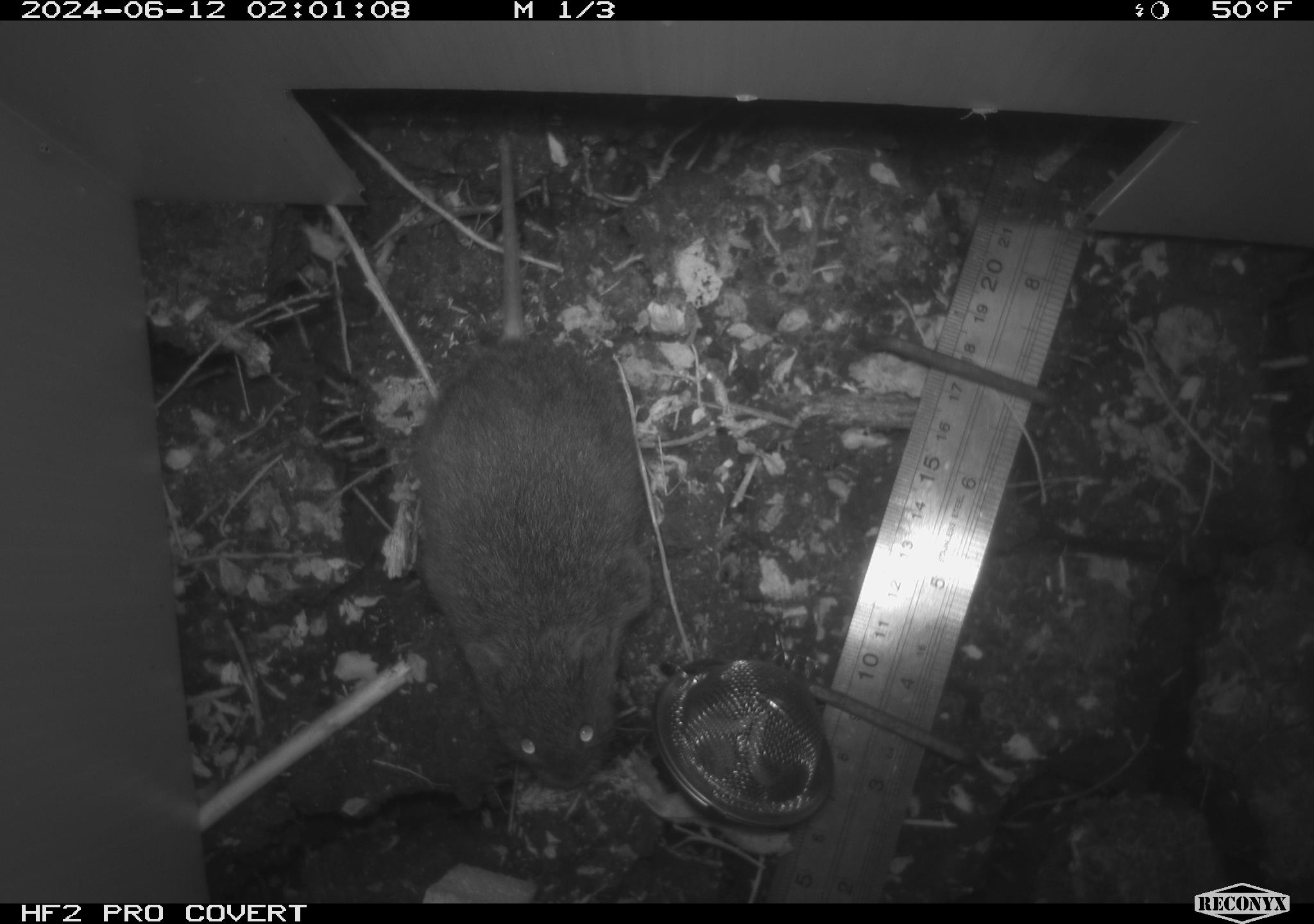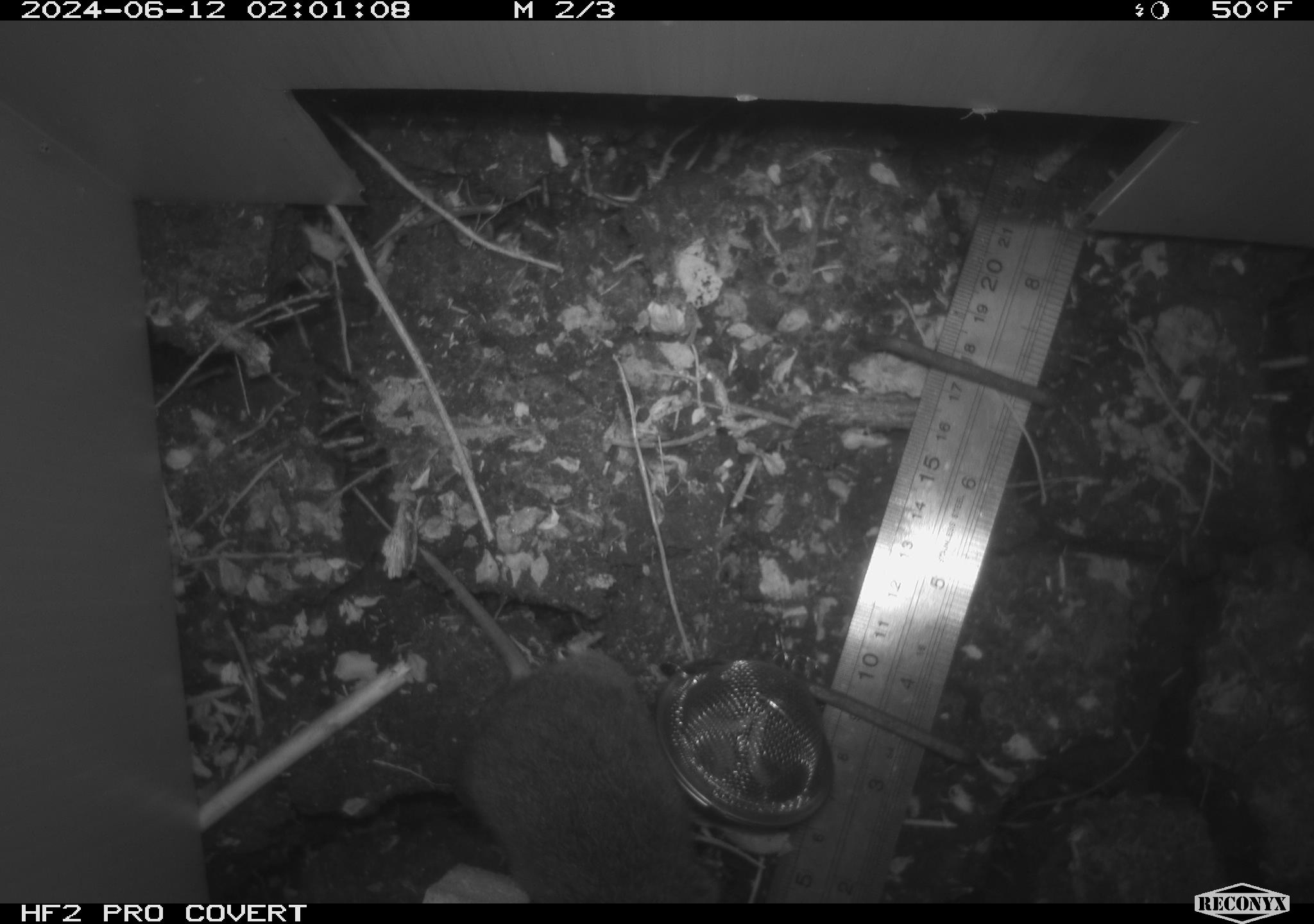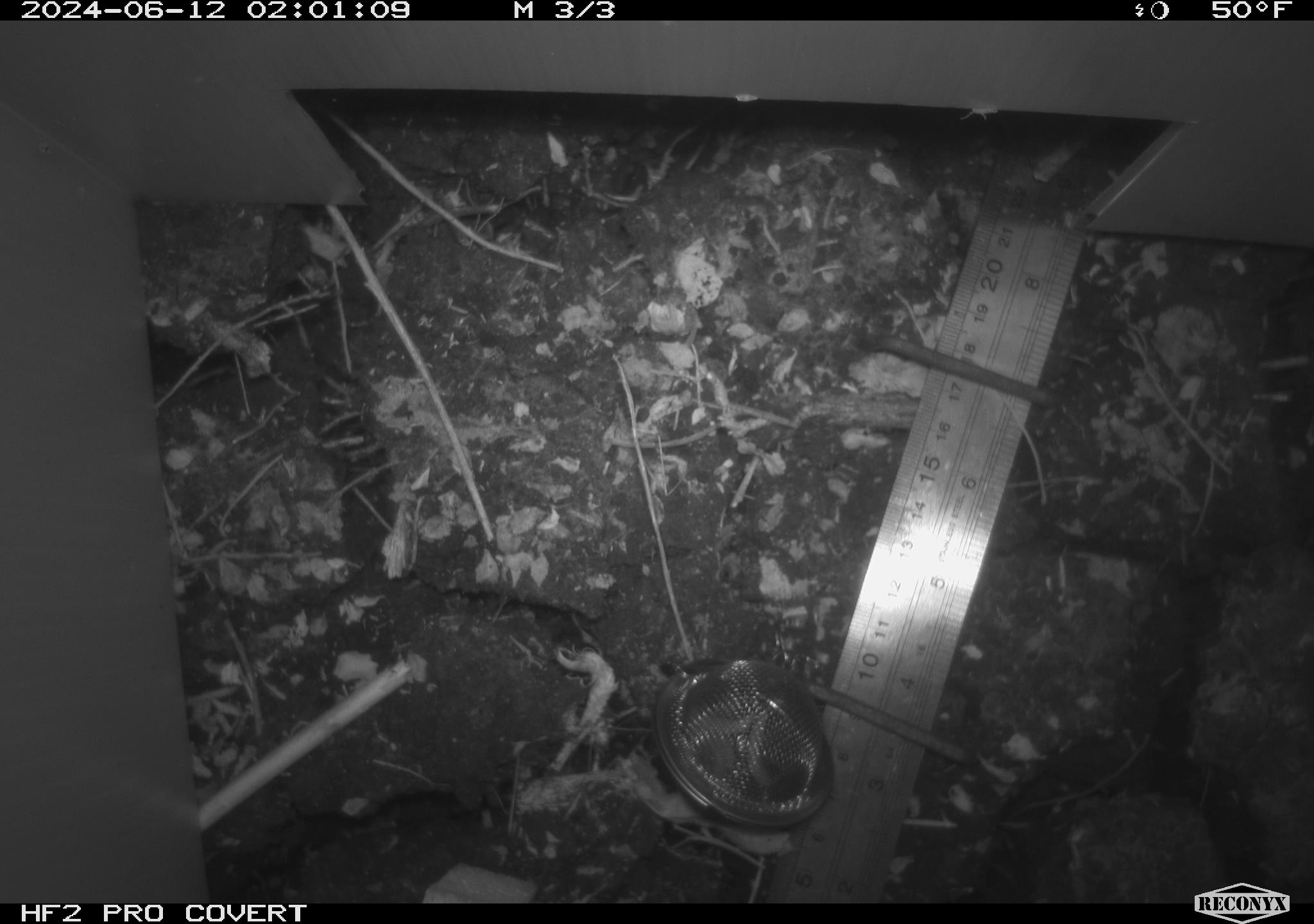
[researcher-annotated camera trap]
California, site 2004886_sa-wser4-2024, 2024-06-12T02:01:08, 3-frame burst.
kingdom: Animalia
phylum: Chordata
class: Mammalia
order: Rodentia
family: Cricetidae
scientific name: Arvicolinae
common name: voles, lemmings, and muskrats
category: arvicolinae subfamily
Arvicolinae subfamily (voles, lemmings, and muskrats) (Arvicolinae).